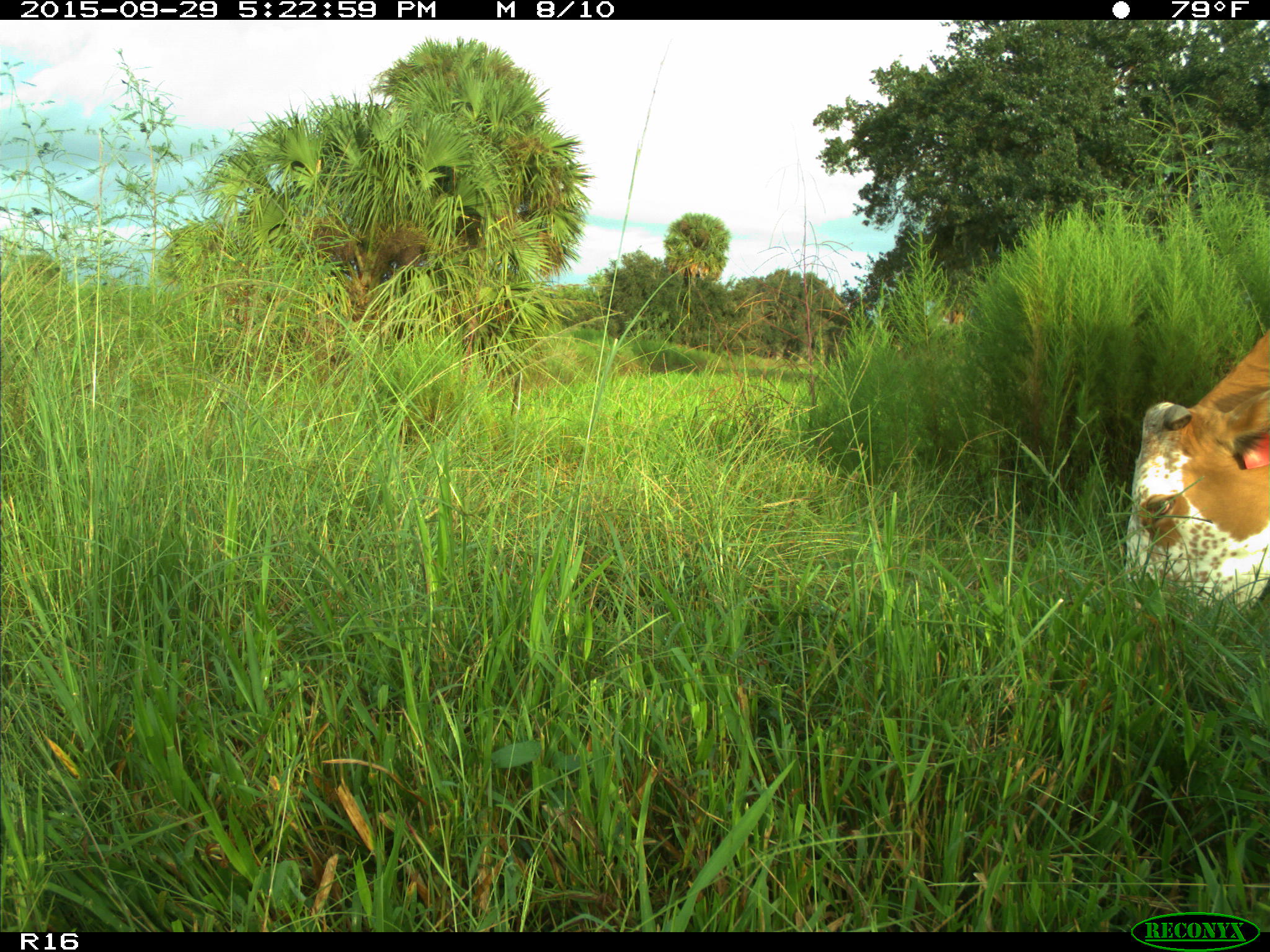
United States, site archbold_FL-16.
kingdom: Animalia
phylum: Chordata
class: Mammalia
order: Artiodactyla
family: Bovidae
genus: Bos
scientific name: Bos taurus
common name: domestic cow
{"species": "Bos taurus (domestic cow)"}